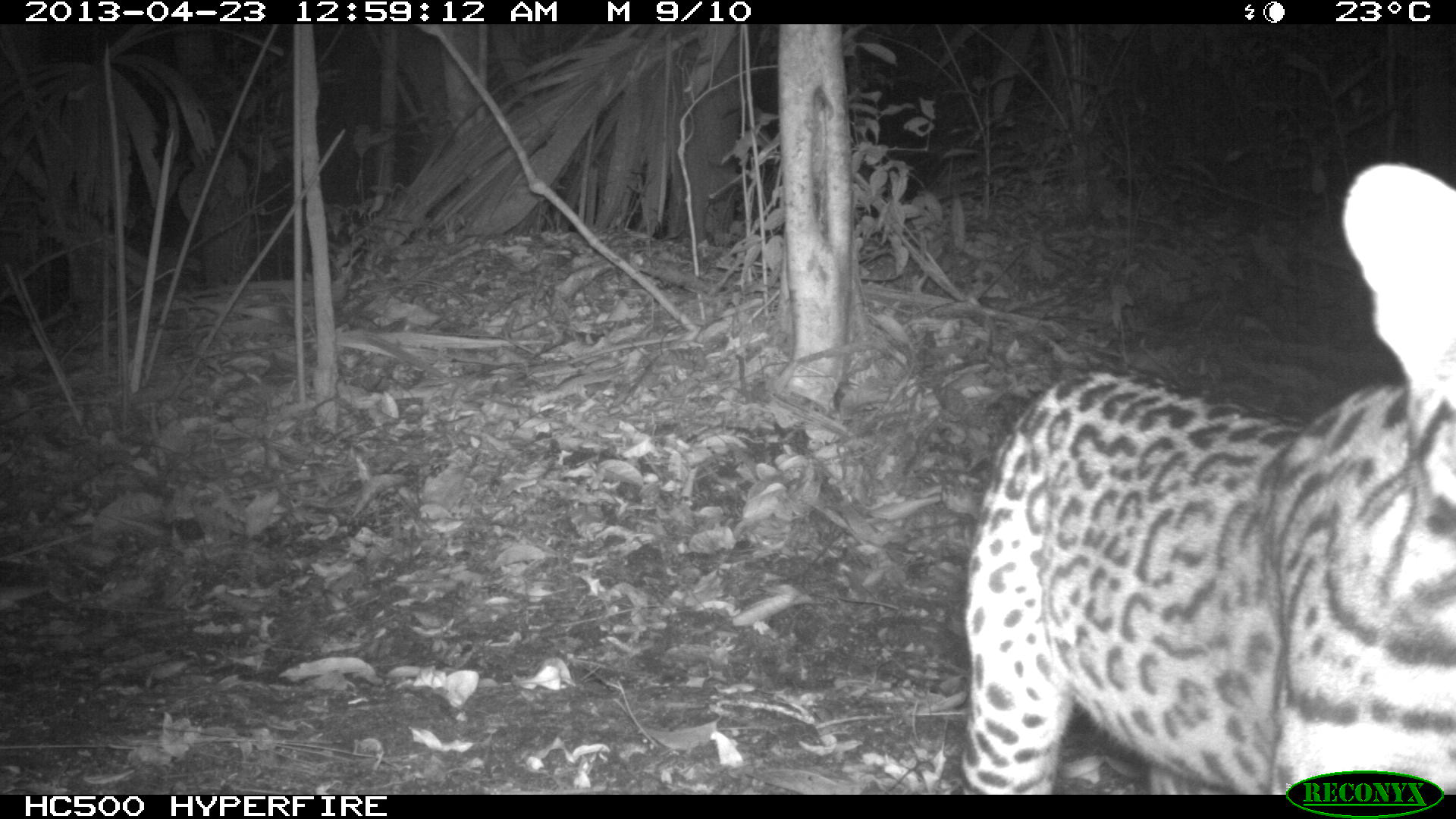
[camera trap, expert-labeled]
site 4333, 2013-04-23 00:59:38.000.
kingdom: Animalia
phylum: Chordata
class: Mammalia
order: Carnivora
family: Felidae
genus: Leopardus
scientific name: Leopardus pardalis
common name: ocelot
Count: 1.